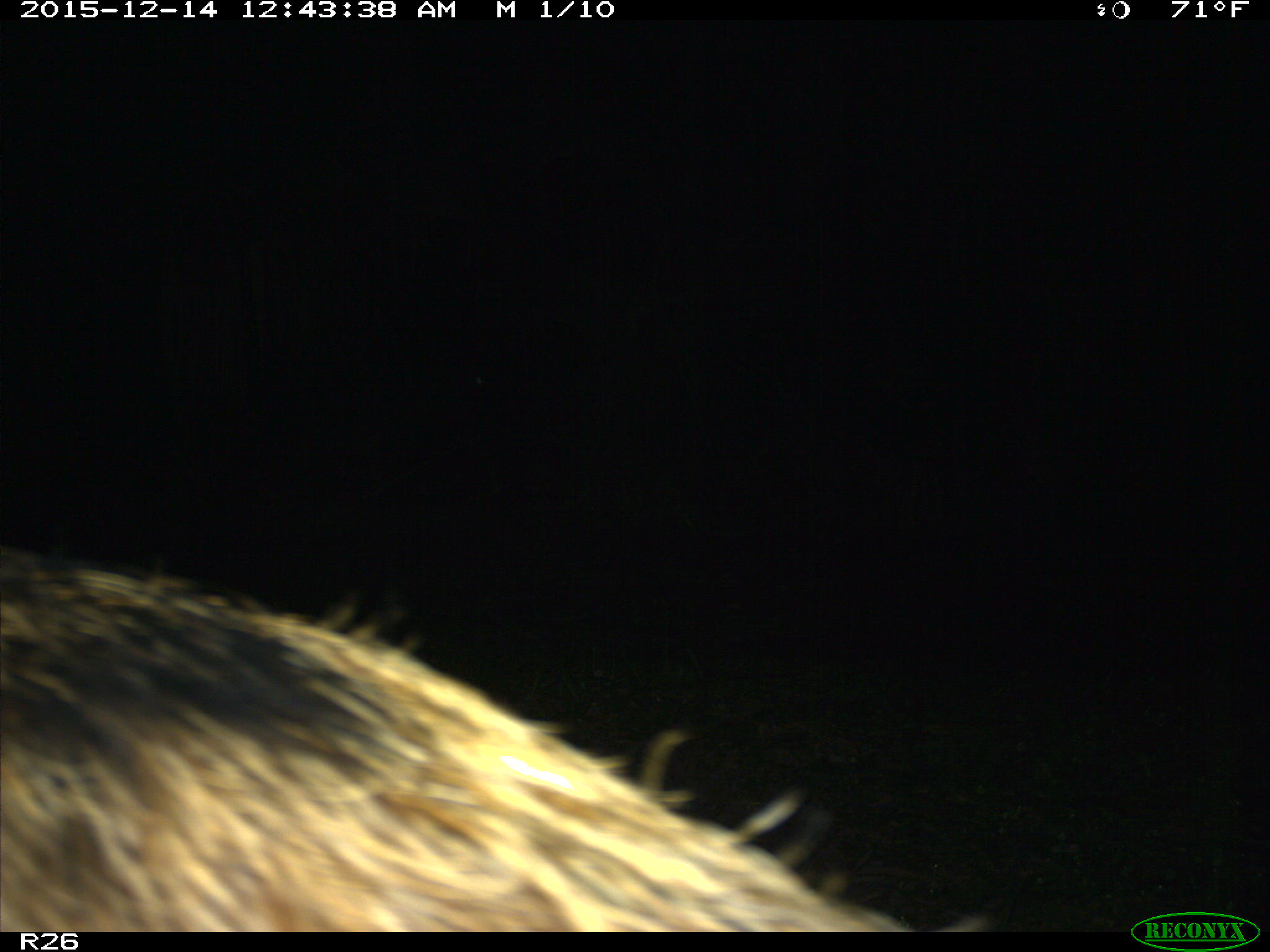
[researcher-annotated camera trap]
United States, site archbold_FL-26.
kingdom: Animalia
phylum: Chordata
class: Mammalia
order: Artiodactyla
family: Suidae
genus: Sus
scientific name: Sus scrofa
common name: wild boar